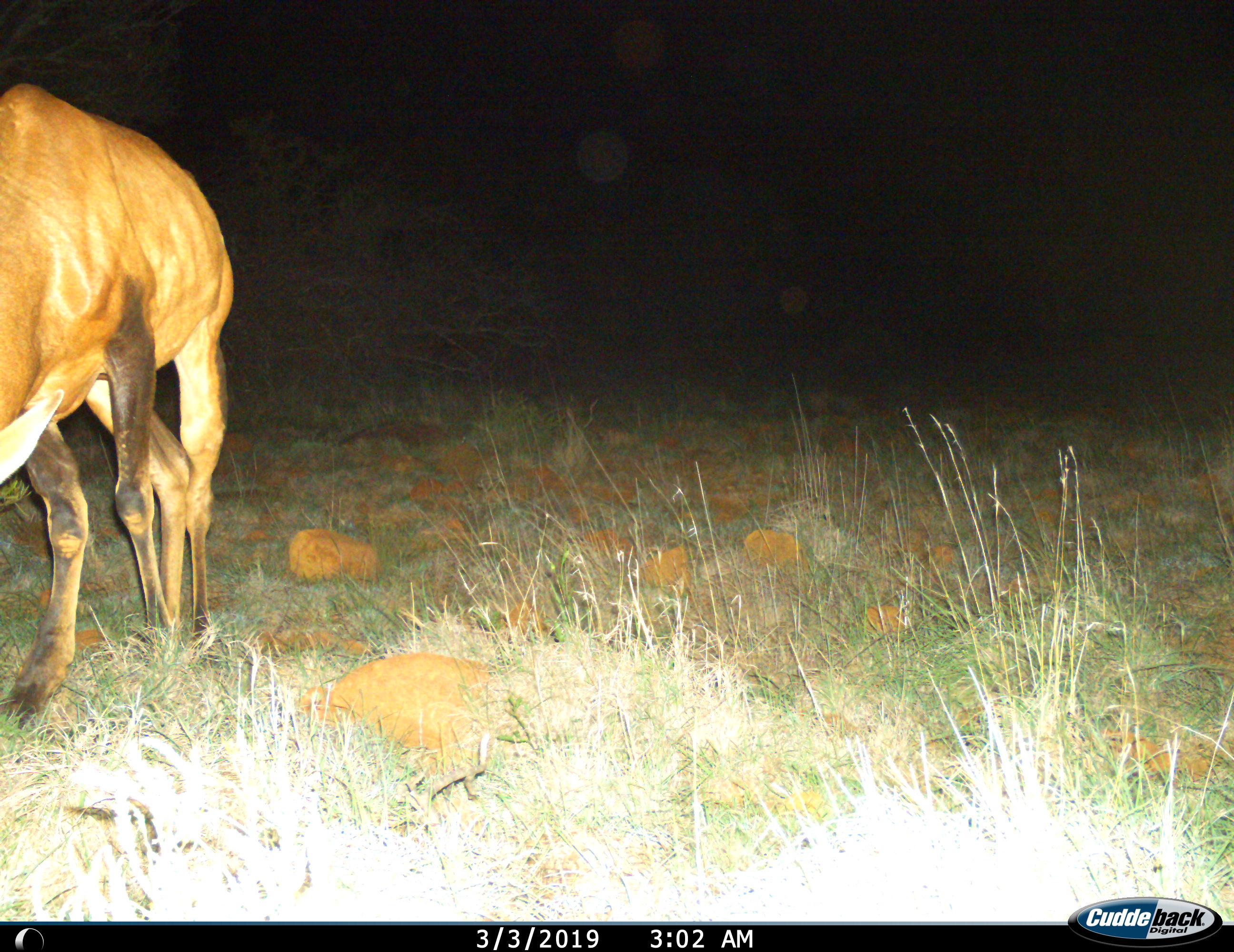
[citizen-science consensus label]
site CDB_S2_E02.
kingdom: Animalia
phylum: Chordata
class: Mammalia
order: Artiodactyla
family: Bovidae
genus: Alcelaphus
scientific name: Alcelaphus buselaphus caama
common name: red hartebeest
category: hartebeestred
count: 1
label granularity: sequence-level